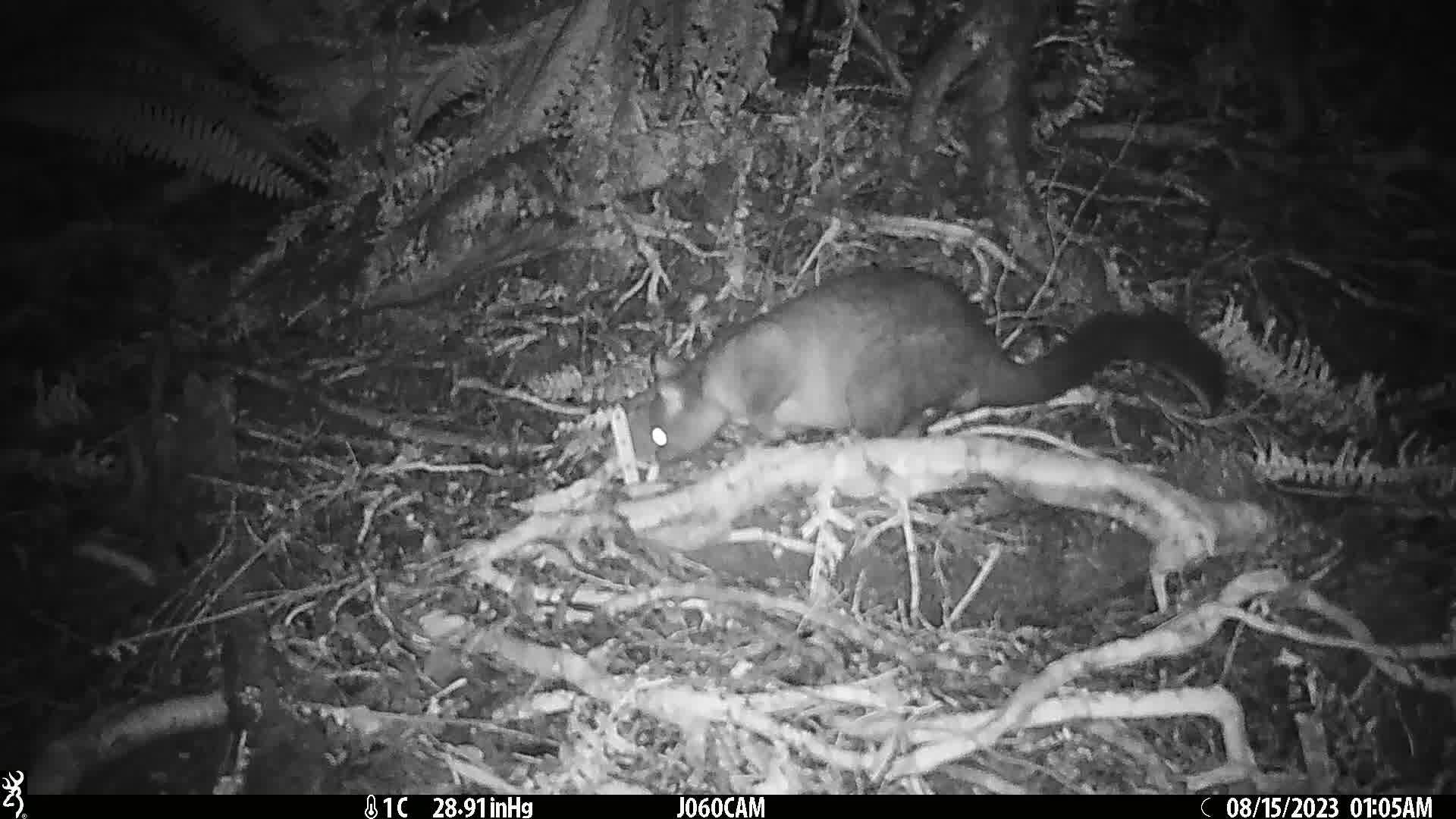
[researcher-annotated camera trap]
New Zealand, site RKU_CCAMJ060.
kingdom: Animalia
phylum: Chordata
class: Mammalia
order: Diprotodontia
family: Phalangeridae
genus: Trichosurus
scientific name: Trichosurus vulpecula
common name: common brushtail possum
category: possum